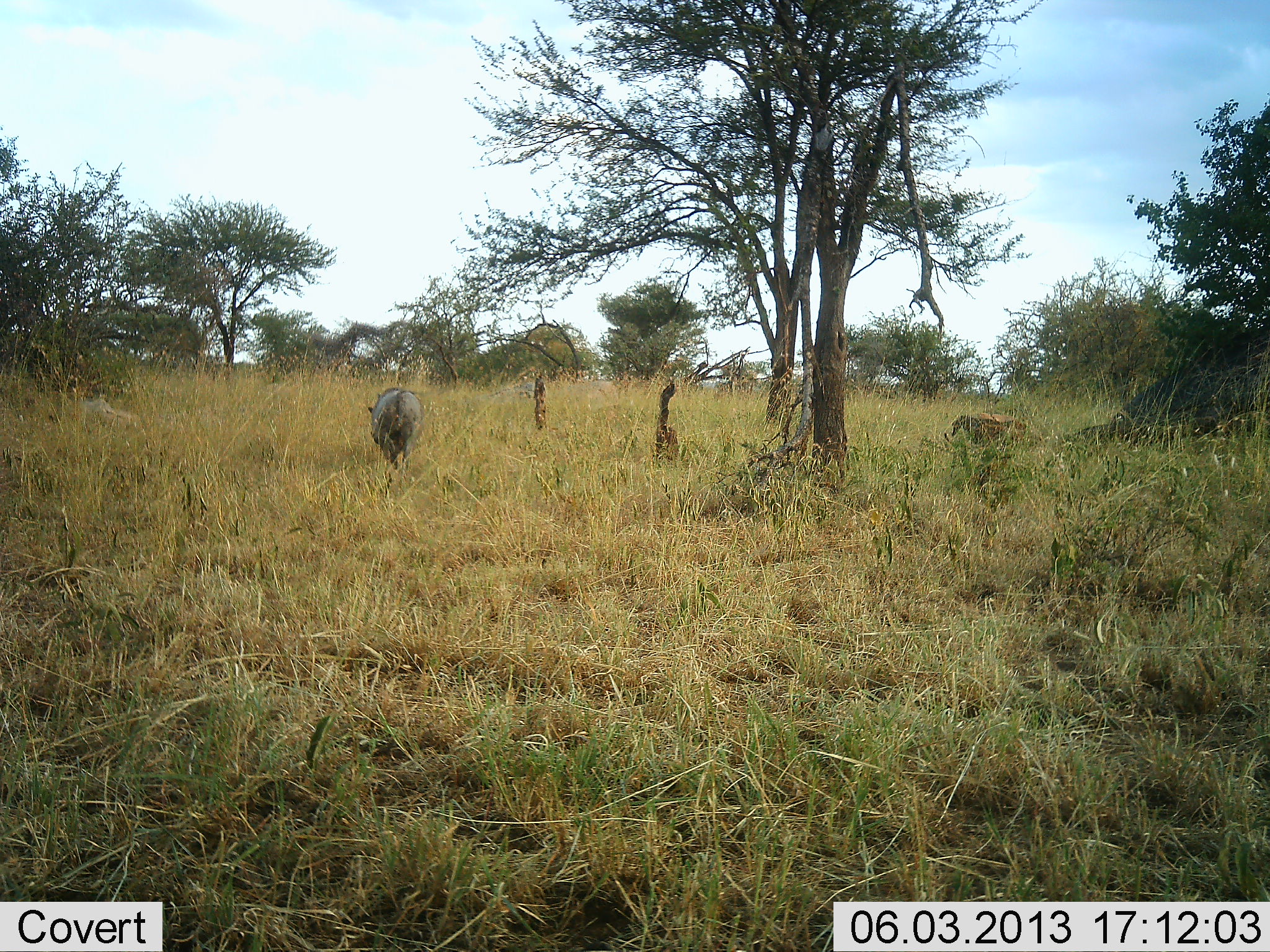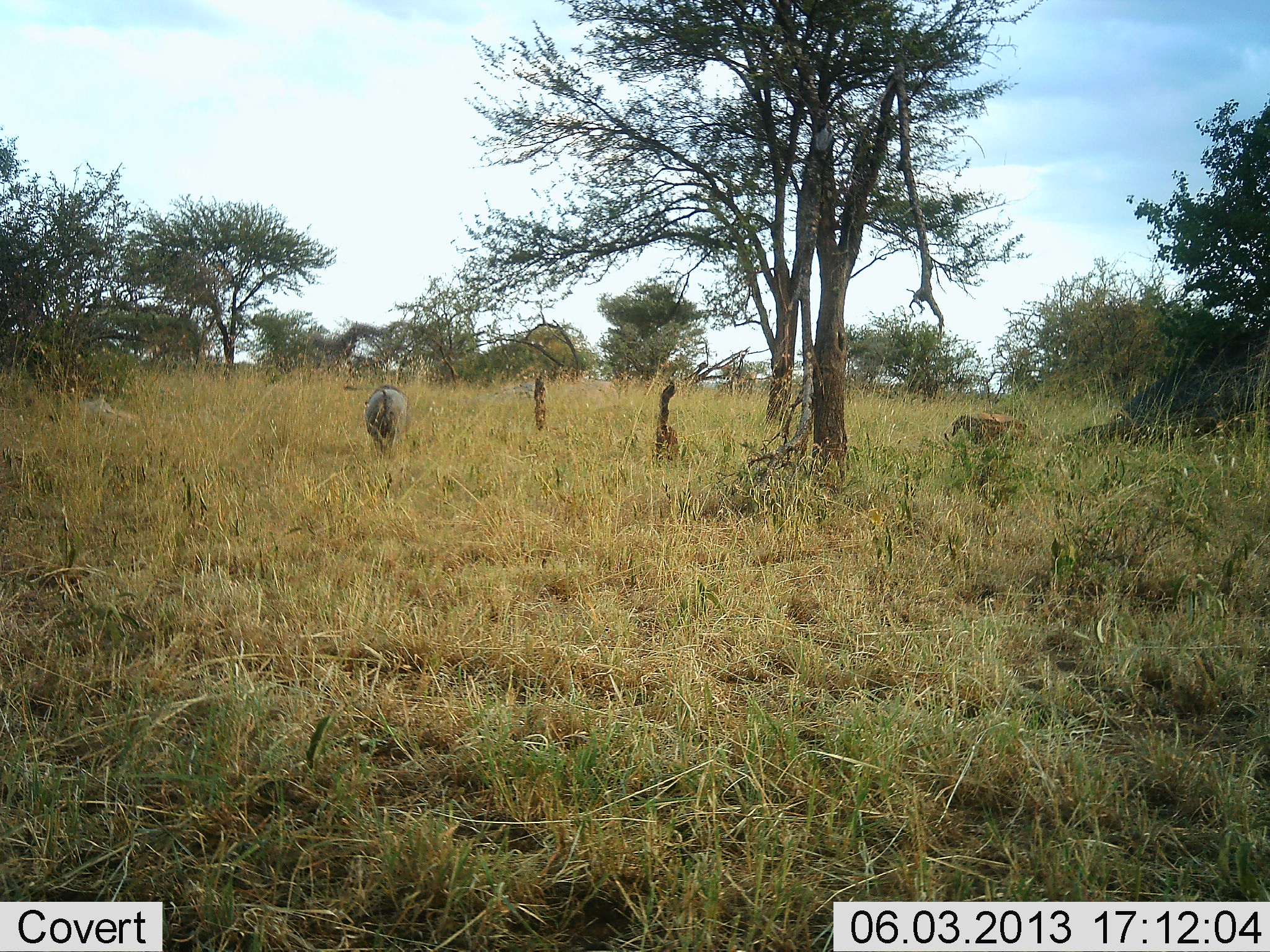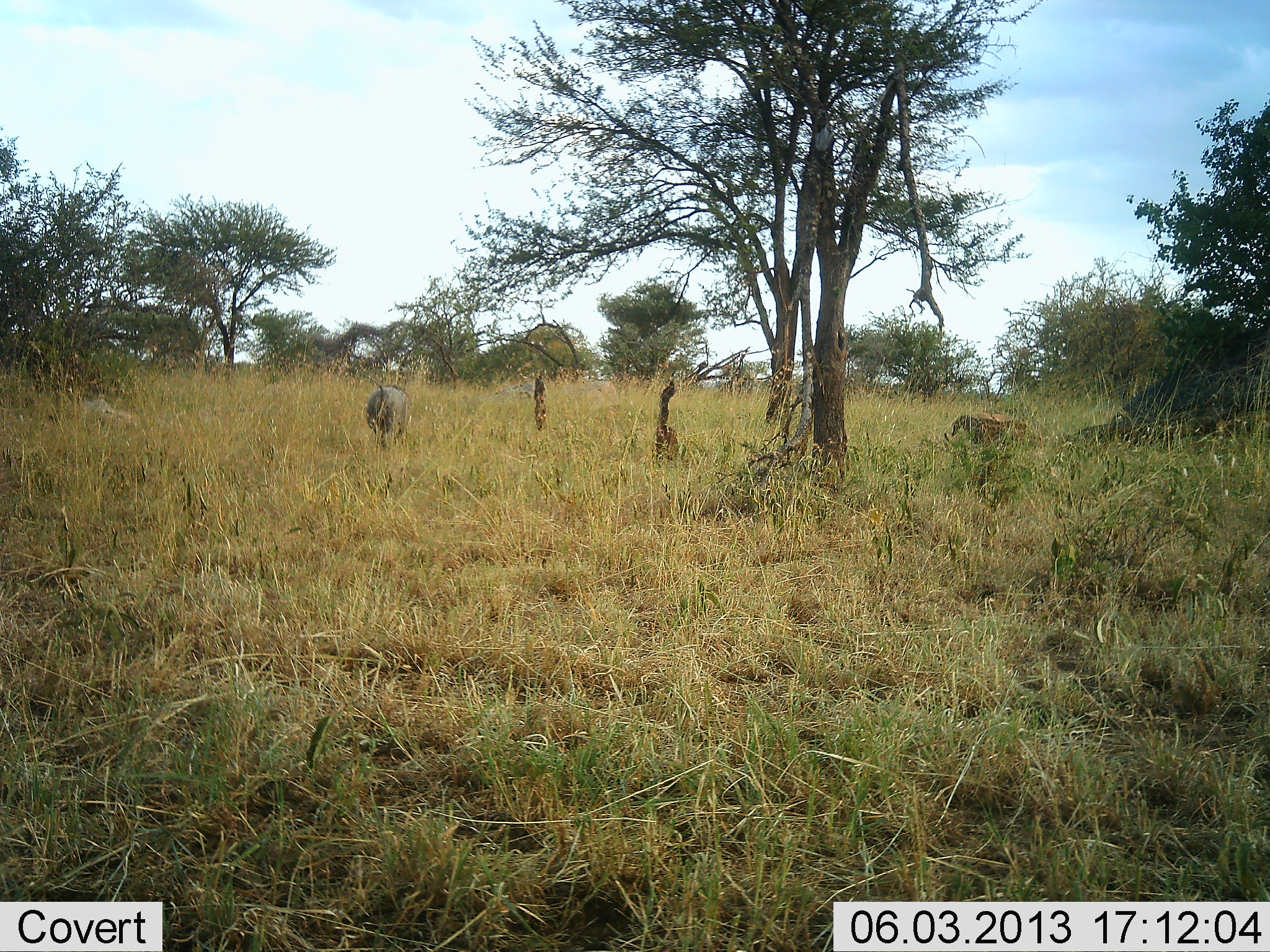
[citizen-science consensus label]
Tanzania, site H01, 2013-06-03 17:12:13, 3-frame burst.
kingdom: Animalia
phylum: Chordata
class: Mammalia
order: Artiodactyla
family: Suidae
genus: Phacochoerus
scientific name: Phacochoerus africanus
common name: warthog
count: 1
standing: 0%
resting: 0%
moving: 100%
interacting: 0%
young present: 0%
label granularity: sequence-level